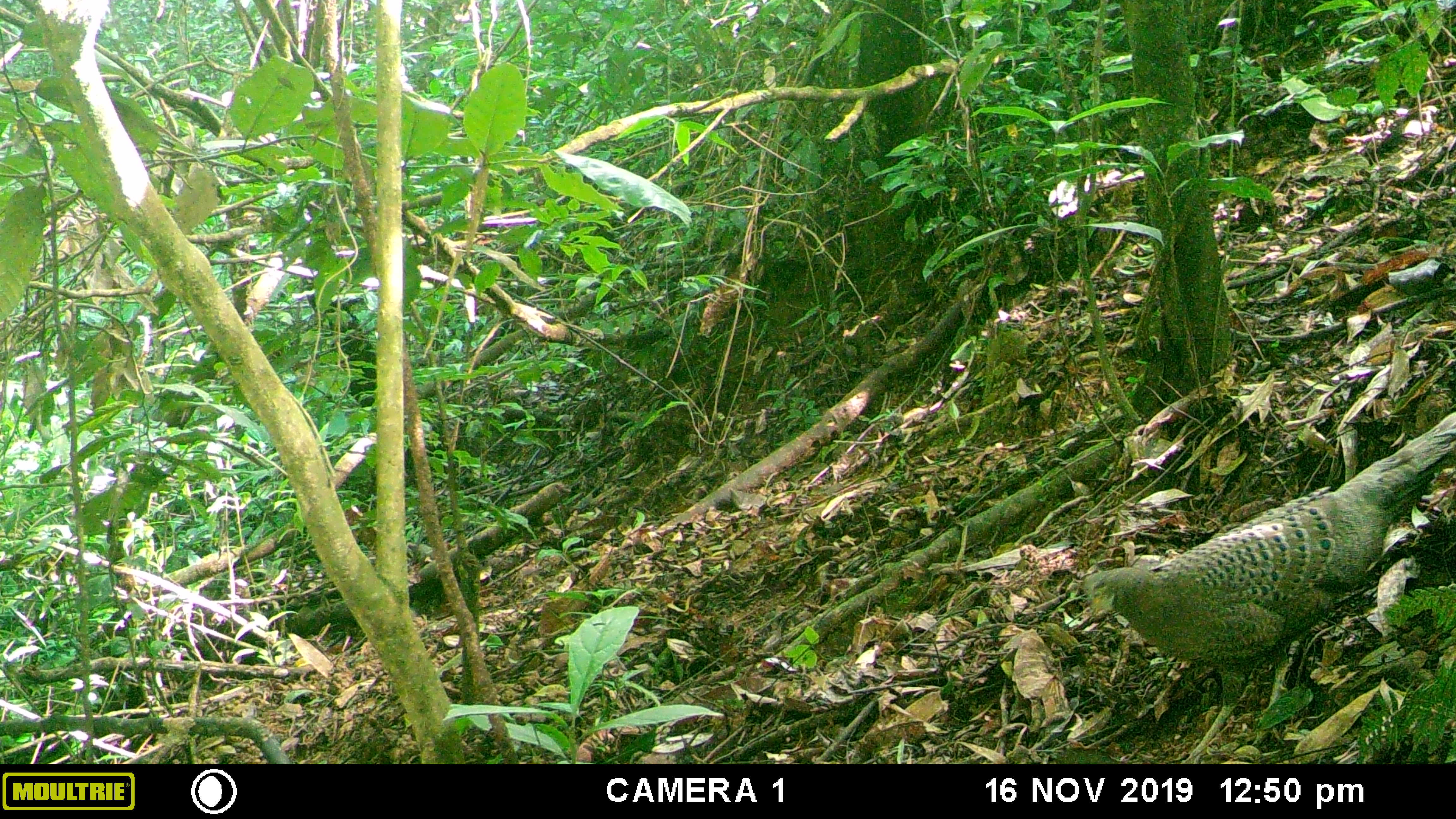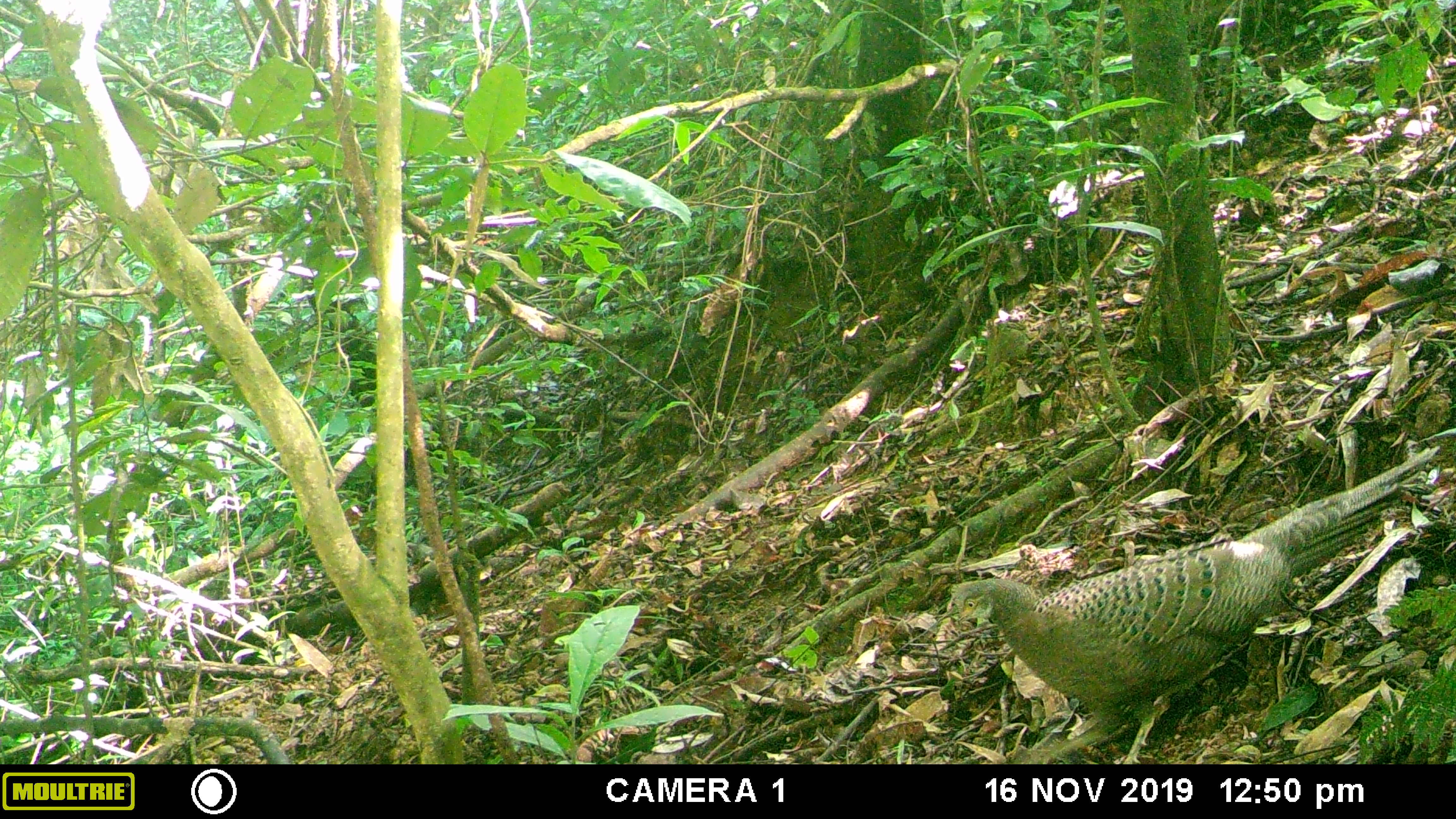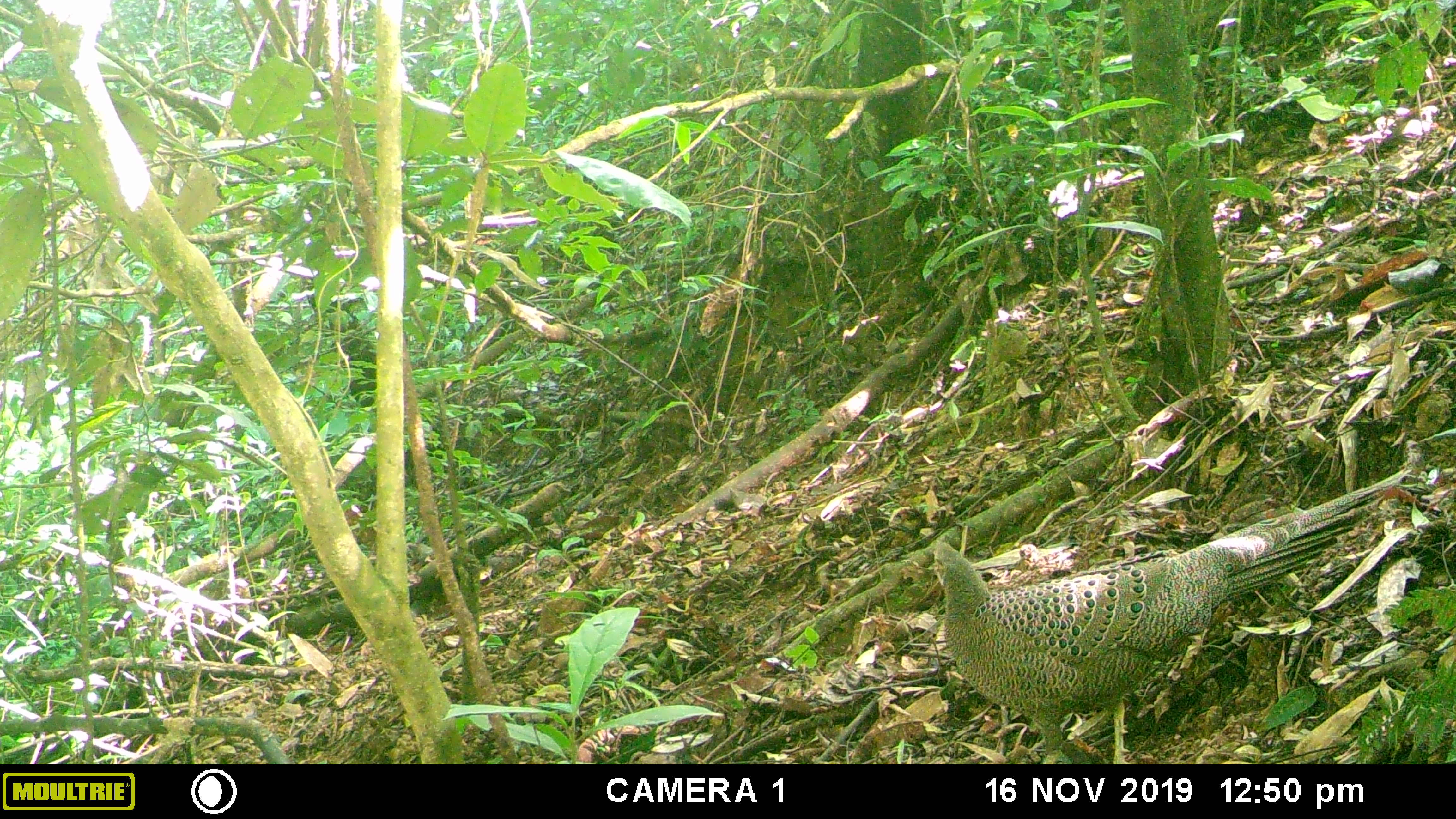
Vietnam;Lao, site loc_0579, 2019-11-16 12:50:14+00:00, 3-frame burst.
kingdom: Animalia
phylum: Chordata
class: Aves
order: Galliformes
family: Phasianidae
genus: Polyplectron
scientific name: Polyplectron bicalcaratum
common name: gray peacock-pheasant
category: grey peacock pheasant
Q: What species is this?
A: Grey peacock pheasant (gray peacock-pheasant) (Polyplectron bicalcaratum).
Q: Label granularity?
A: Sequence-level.